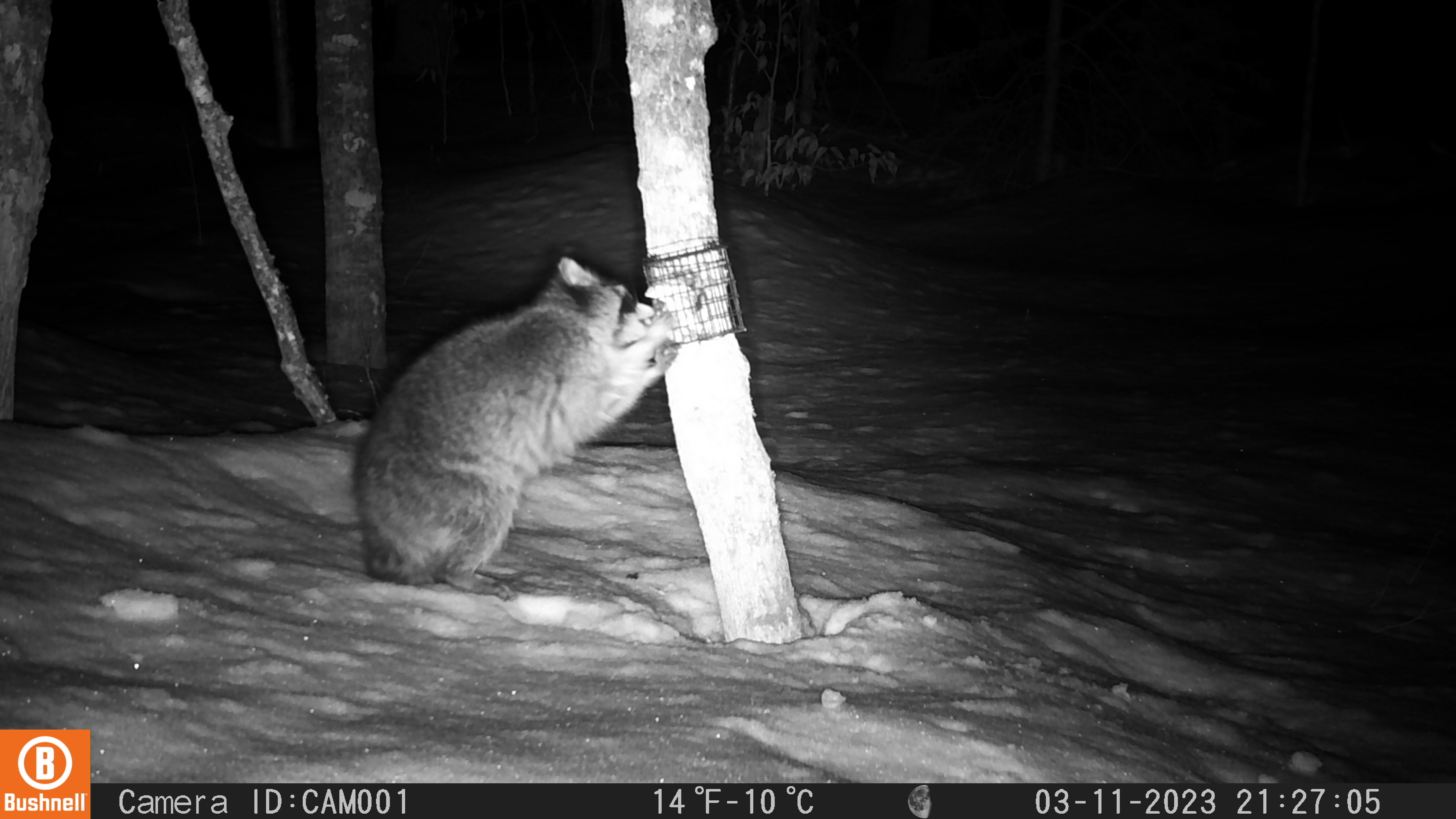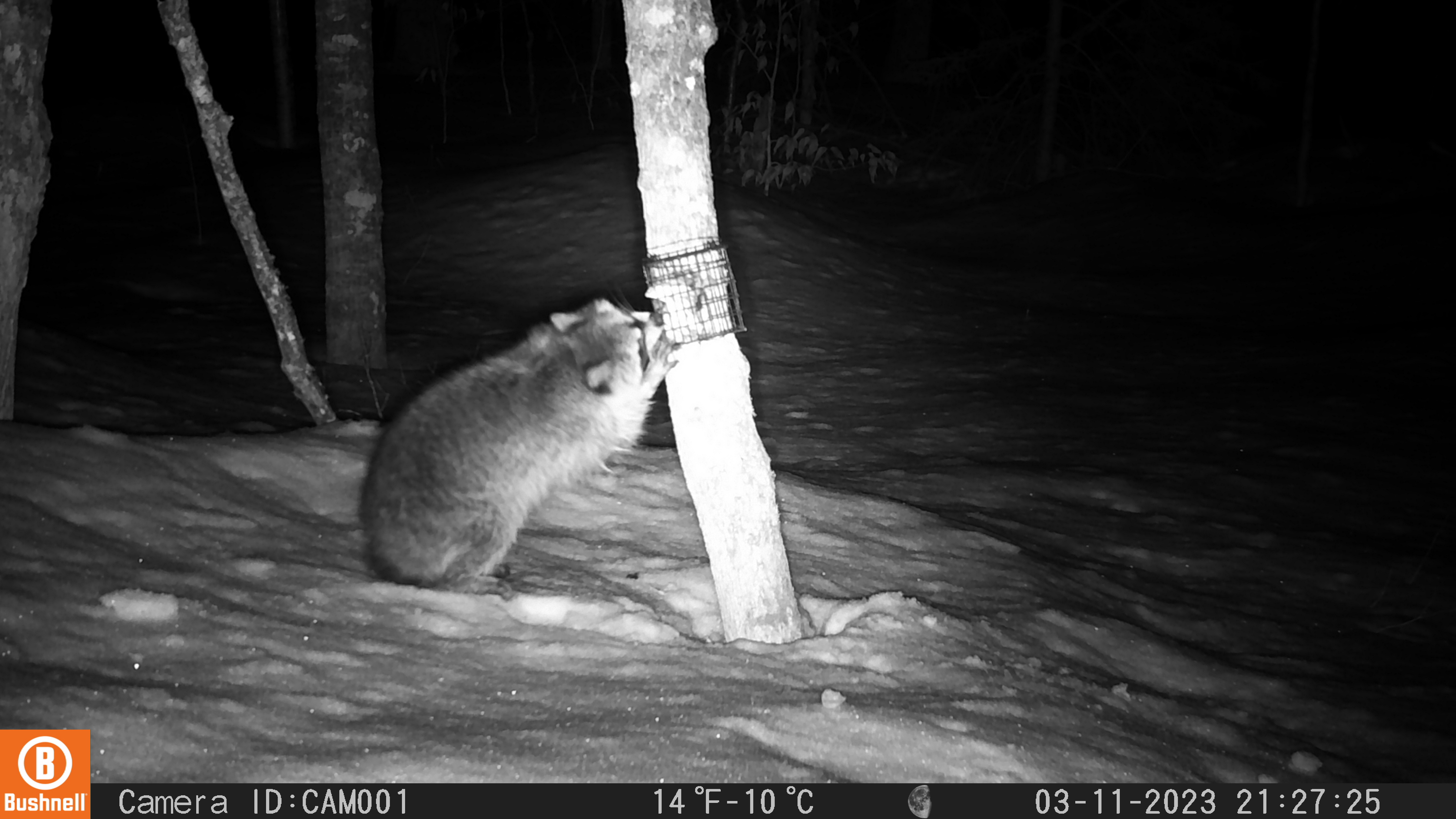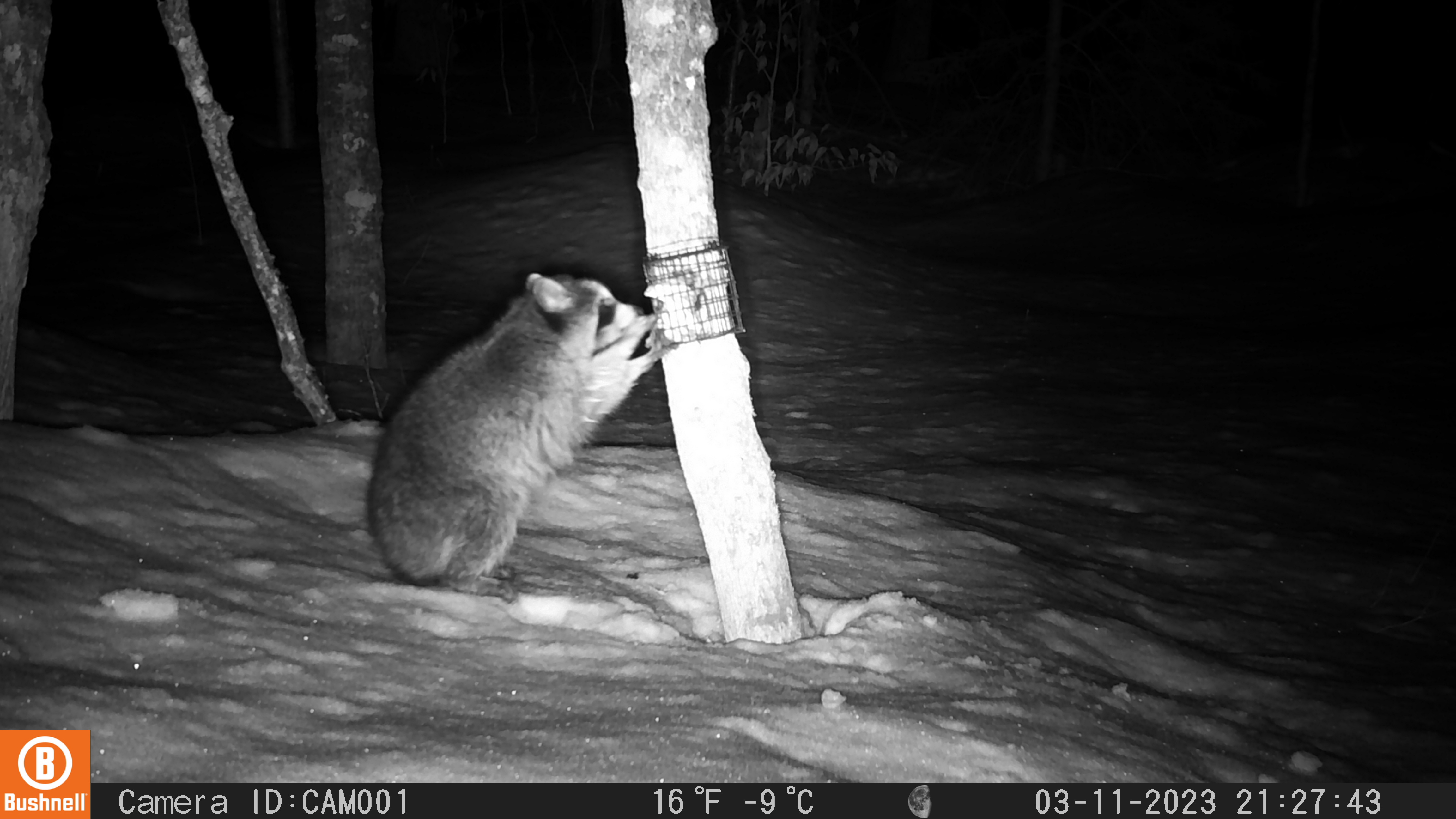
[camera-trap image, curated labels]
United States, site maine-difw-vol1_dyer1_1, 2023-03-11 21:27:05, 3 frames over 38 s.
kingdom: Animalia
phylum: Chordata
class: Mammalia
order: Carnivora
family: Procyonidae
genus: Procyon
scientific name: Procyon lotor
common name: raccoon